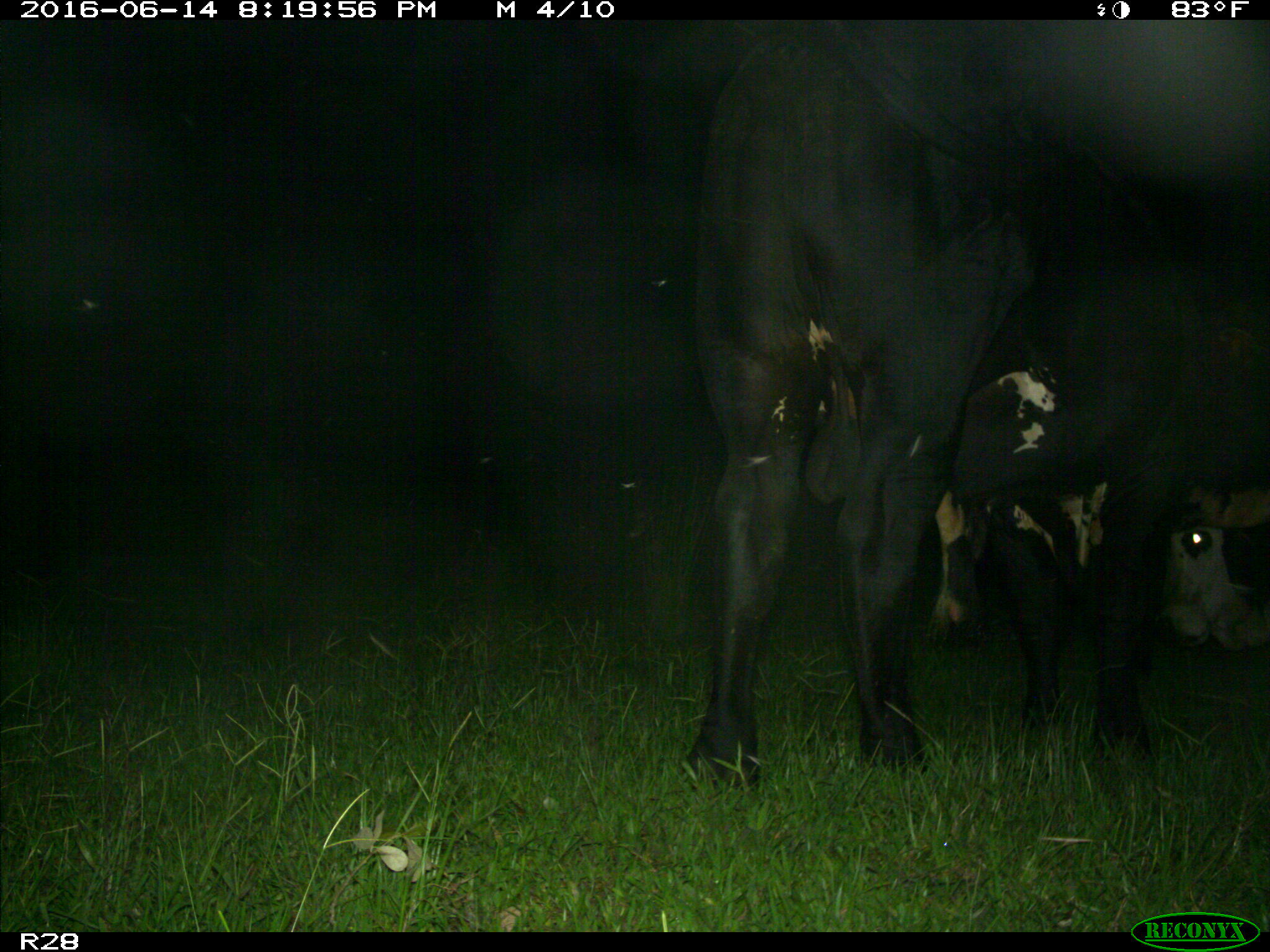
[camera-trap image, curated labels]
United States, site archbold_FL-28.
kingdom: Animalia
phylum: Chordata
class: Mammalia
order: Artiodactyla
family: Bovidae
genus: Bos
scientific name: Bos taurus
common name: domestic cow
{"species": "Bos taurus (domestic cow)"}